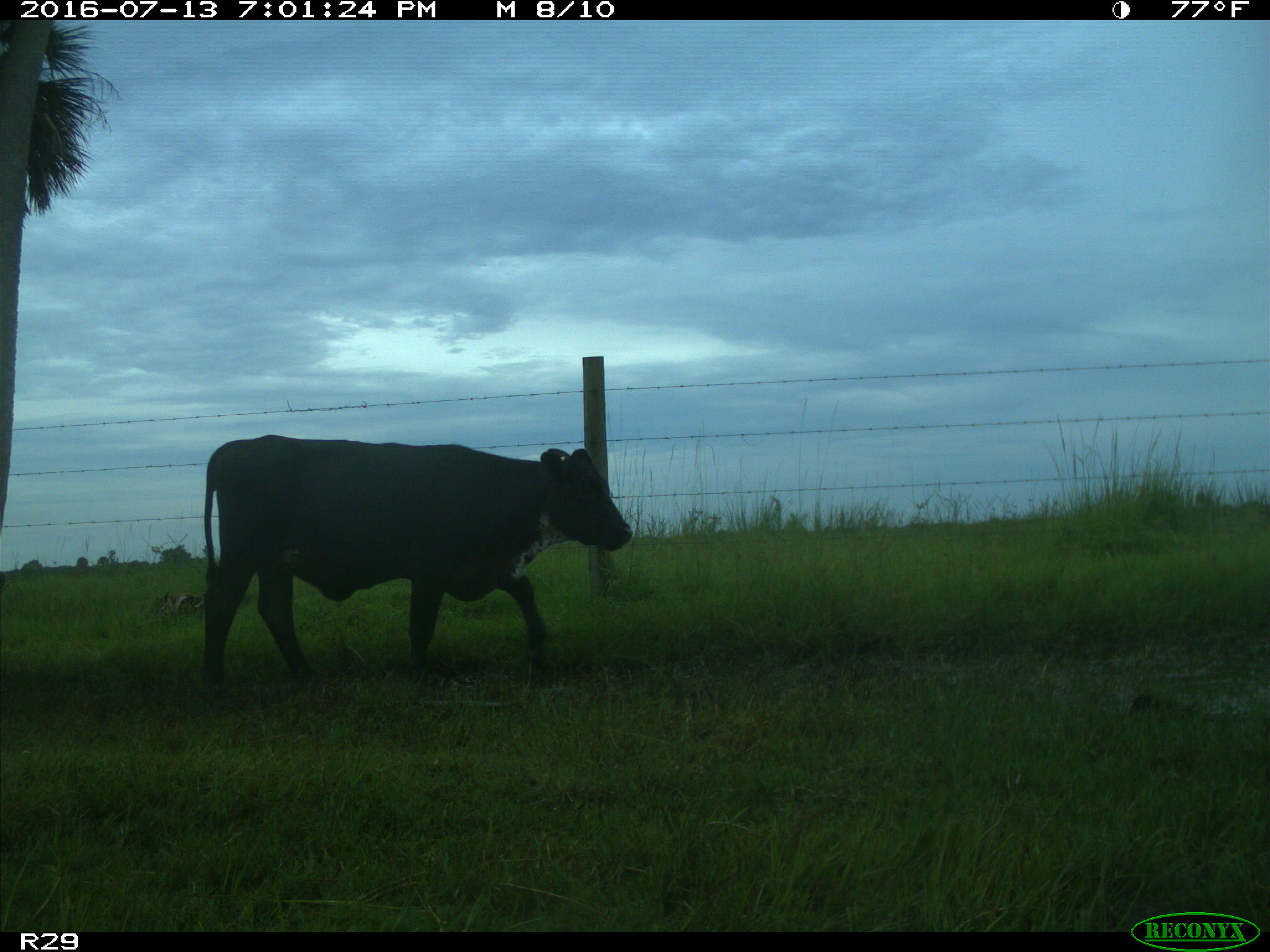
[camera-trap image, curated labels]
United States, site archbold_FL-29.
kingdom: Animalia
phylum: Chordata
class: Mammalia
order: Artiodactyla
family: Bovidae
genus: Bos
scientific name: Bos taurus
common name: domestic cow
Bos taurus (domestic cow).